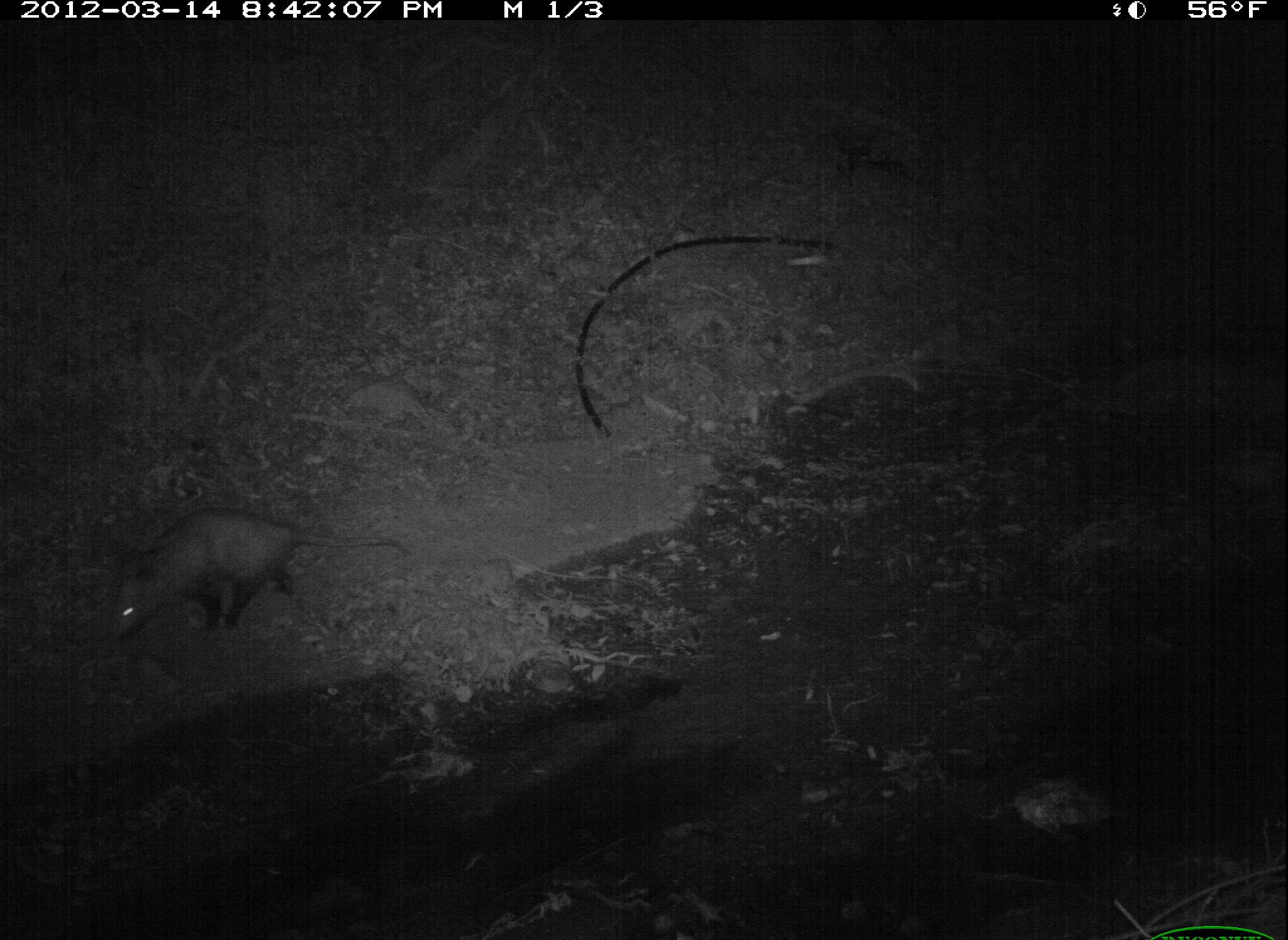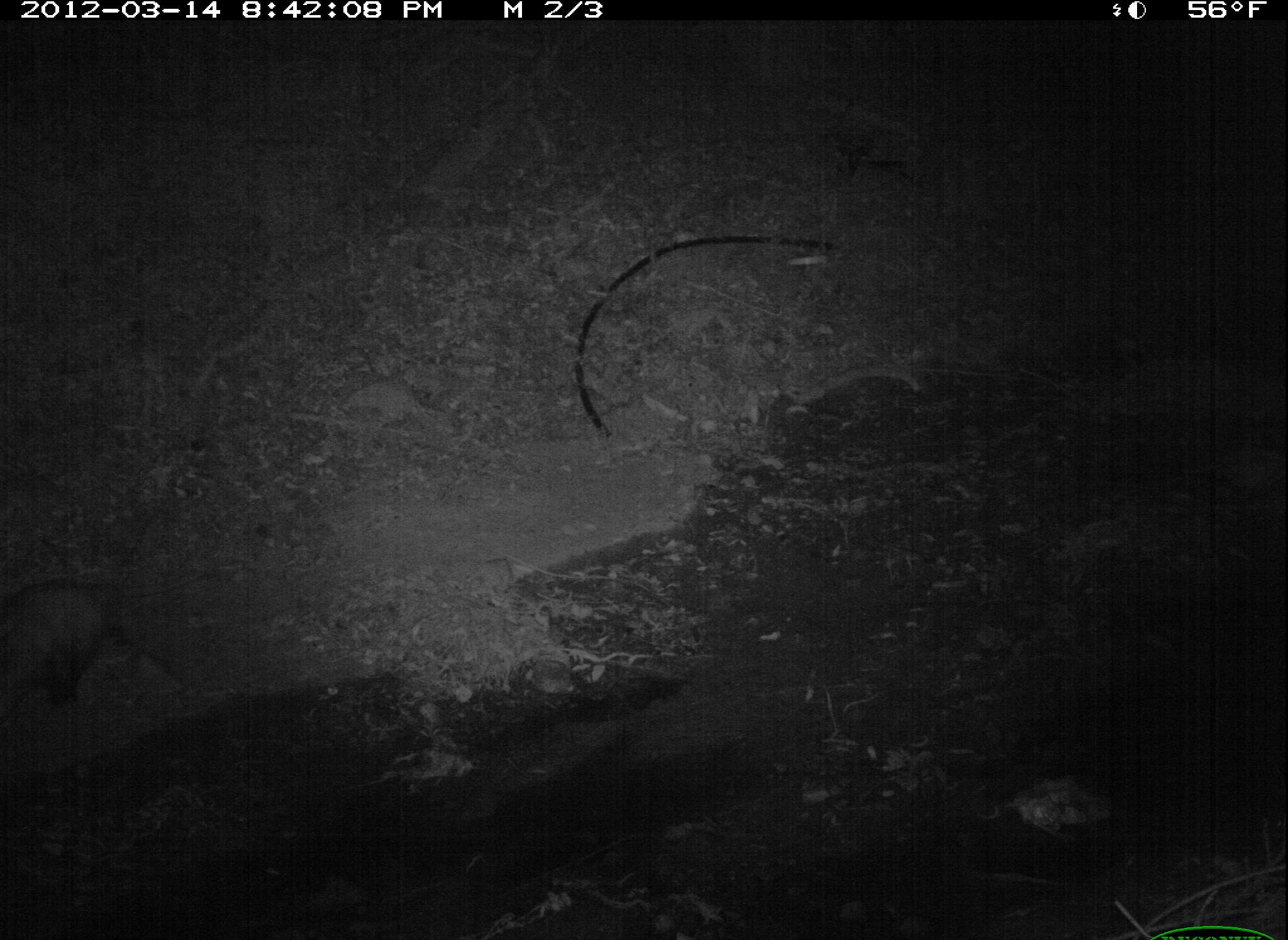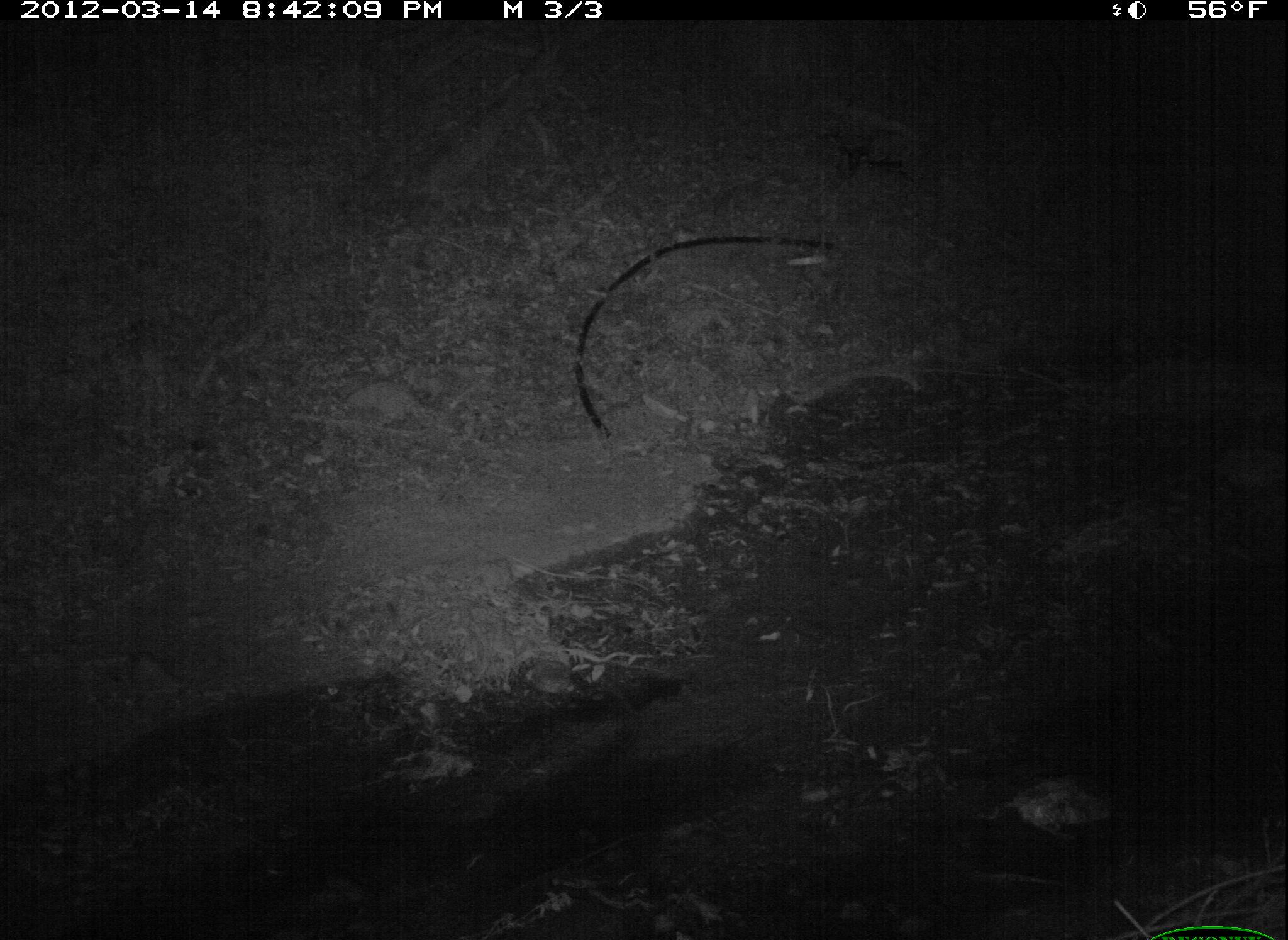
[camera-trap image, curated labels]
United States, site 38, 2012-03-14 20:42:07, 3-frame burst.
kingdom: Animalia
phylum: Chordata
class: Mammalia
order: Didelphimorphia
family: Didelphidae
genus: Didelphis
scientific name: Didelphis virginiana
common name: virginia opossum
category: opossum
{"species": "opossum (virginia opossum) (Didelphis virginiana)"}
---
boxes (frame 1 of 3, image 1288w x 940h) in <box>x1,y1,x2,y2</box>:
opossum: <box>85,501,420,659</box>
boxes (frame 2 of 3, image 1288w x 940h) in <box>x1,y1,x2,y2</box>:
opossum: <box>3,552,204,763</box>